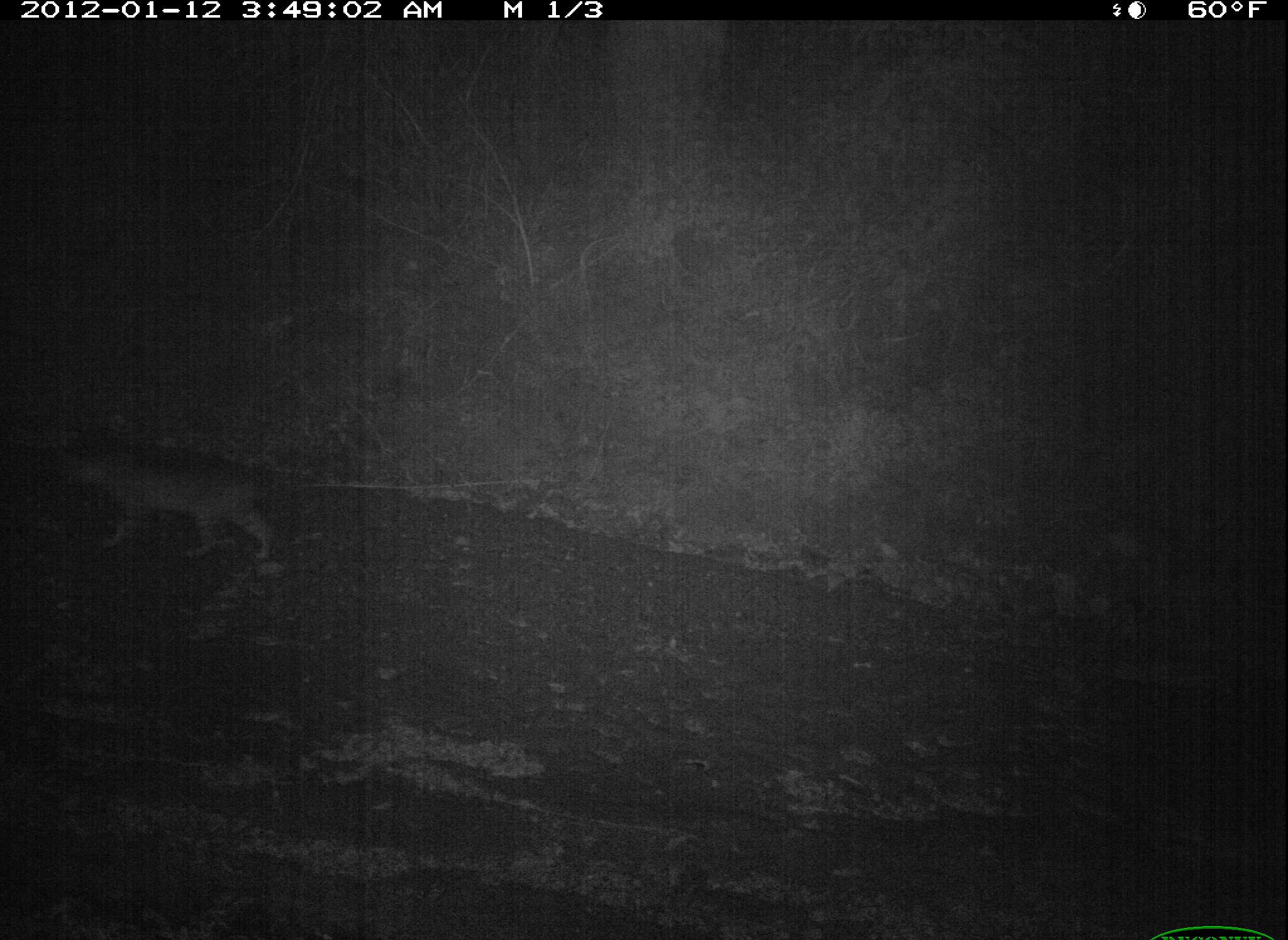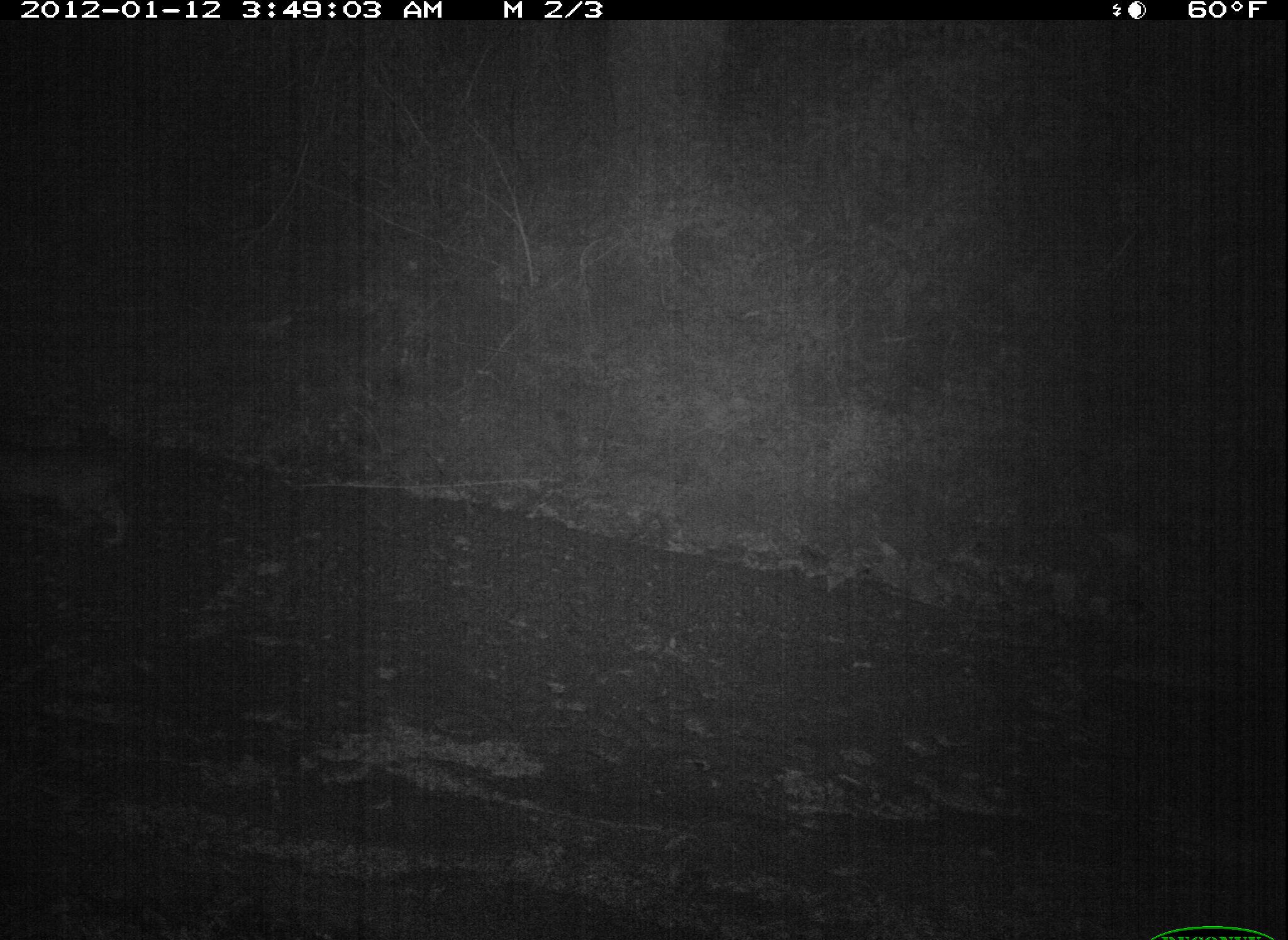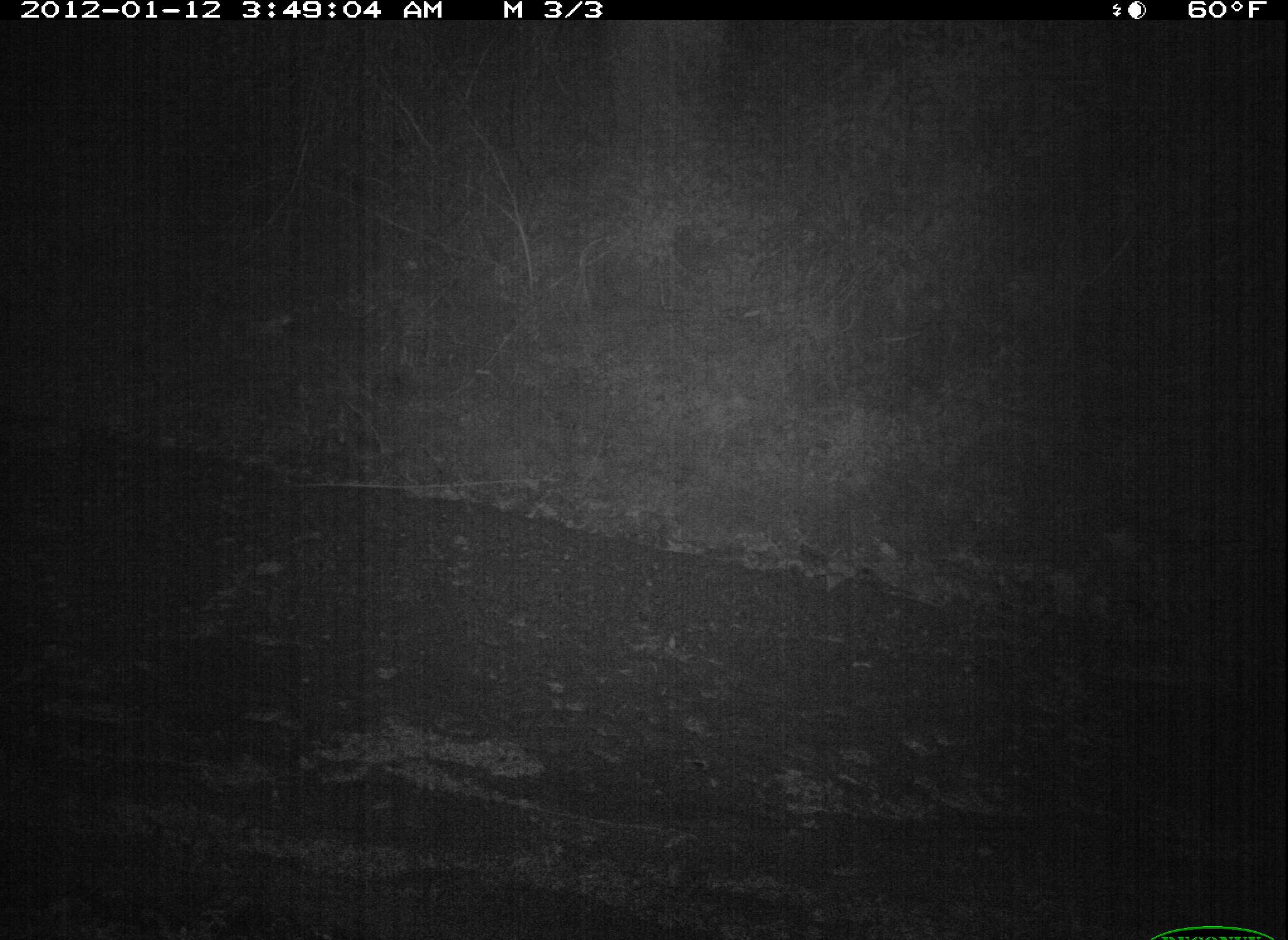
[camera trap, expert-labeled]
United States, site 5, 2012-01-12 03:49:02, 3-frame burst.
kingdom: Animalia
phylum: Chordata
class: Mammalia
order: Carnivora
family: Felidae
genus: Lynx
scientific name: Lynx rufus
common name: bobcat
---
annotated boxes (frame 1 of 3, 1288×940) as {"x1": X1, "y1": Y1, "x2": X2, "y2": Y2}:
bobcat: {"x1": 63, "y1": 448, "x2": 280, "y2": 560}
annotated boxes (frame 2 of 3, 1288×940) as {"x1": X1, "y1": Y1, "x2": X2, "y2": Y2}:
bobcat: {"x1": 0, "y1": 437, "x2": 131, "y2": 548}